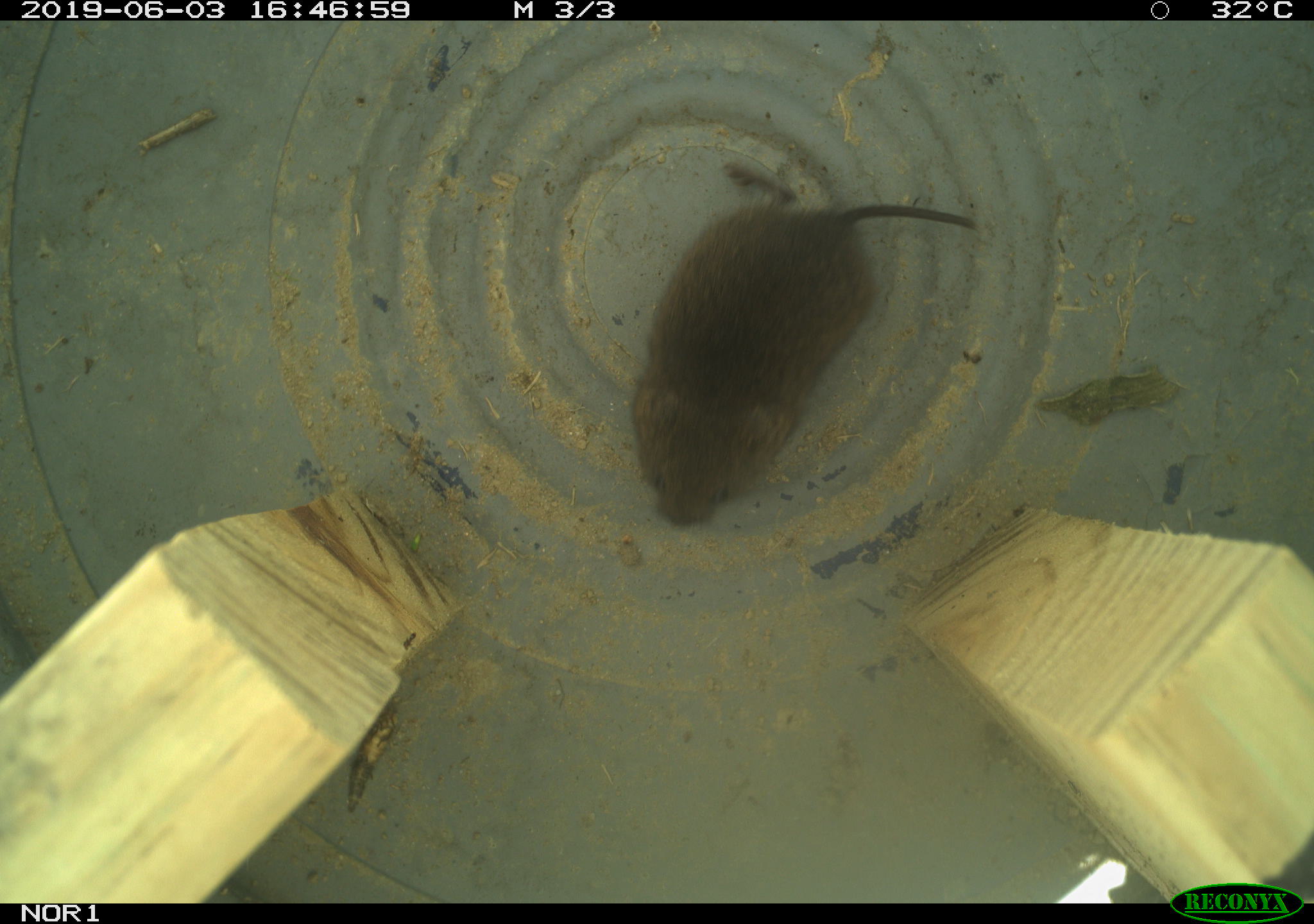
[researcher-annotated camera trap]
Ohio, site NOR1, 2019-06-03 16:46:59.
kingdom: Animalia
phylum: Chordata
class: Mammalia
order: Rodentia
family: Cricetidae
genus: Microtus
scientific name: Microtus pennsylvanicus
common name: meadow vole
Meadow vole (Microtus pennsylvanicus).